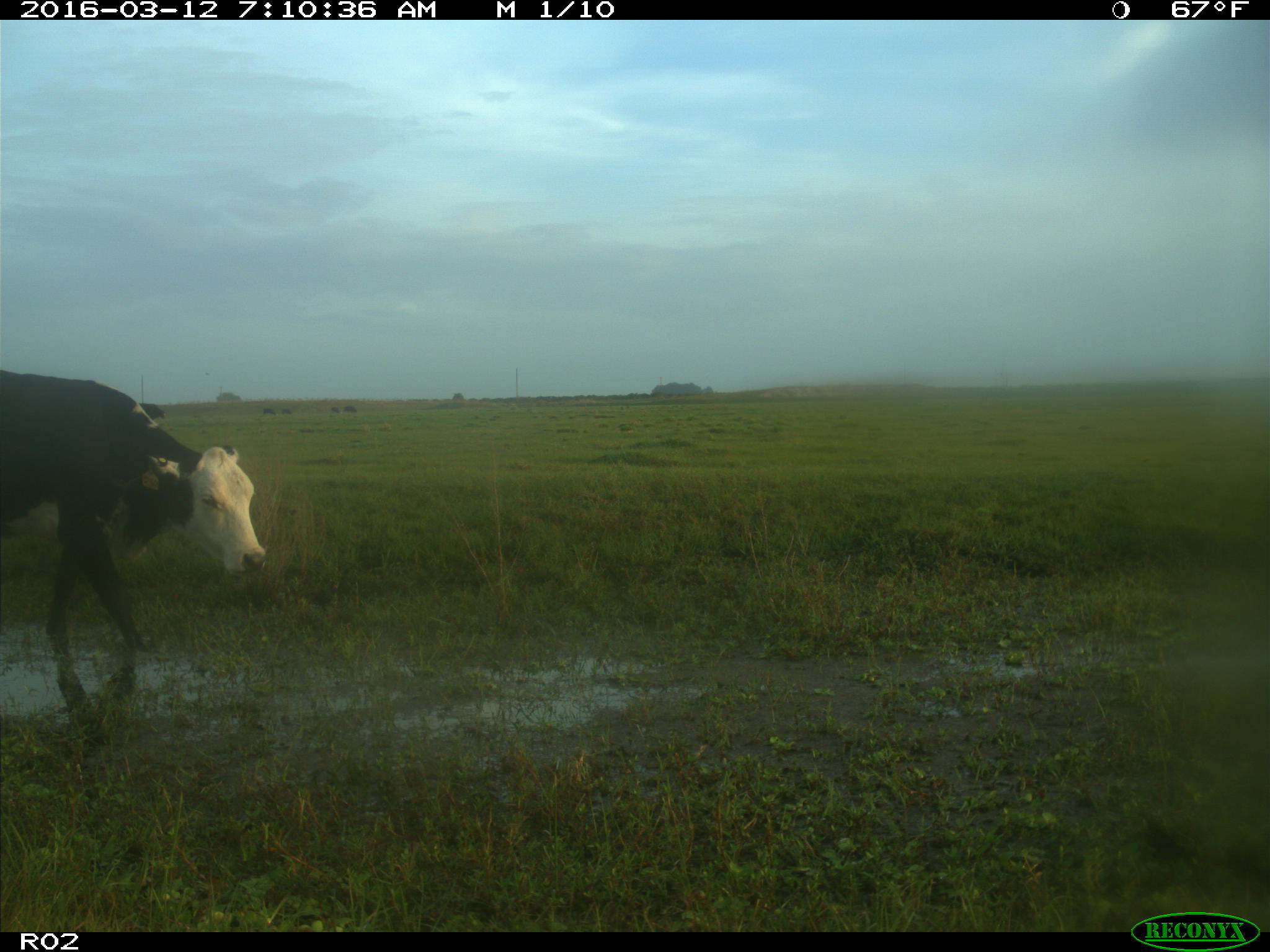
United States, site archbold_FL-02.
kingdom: Animalia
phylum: Chordata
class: Mammalia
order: Artiodactyla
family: Bovidae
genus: Bos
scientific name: Bos taurus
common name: domestic cow